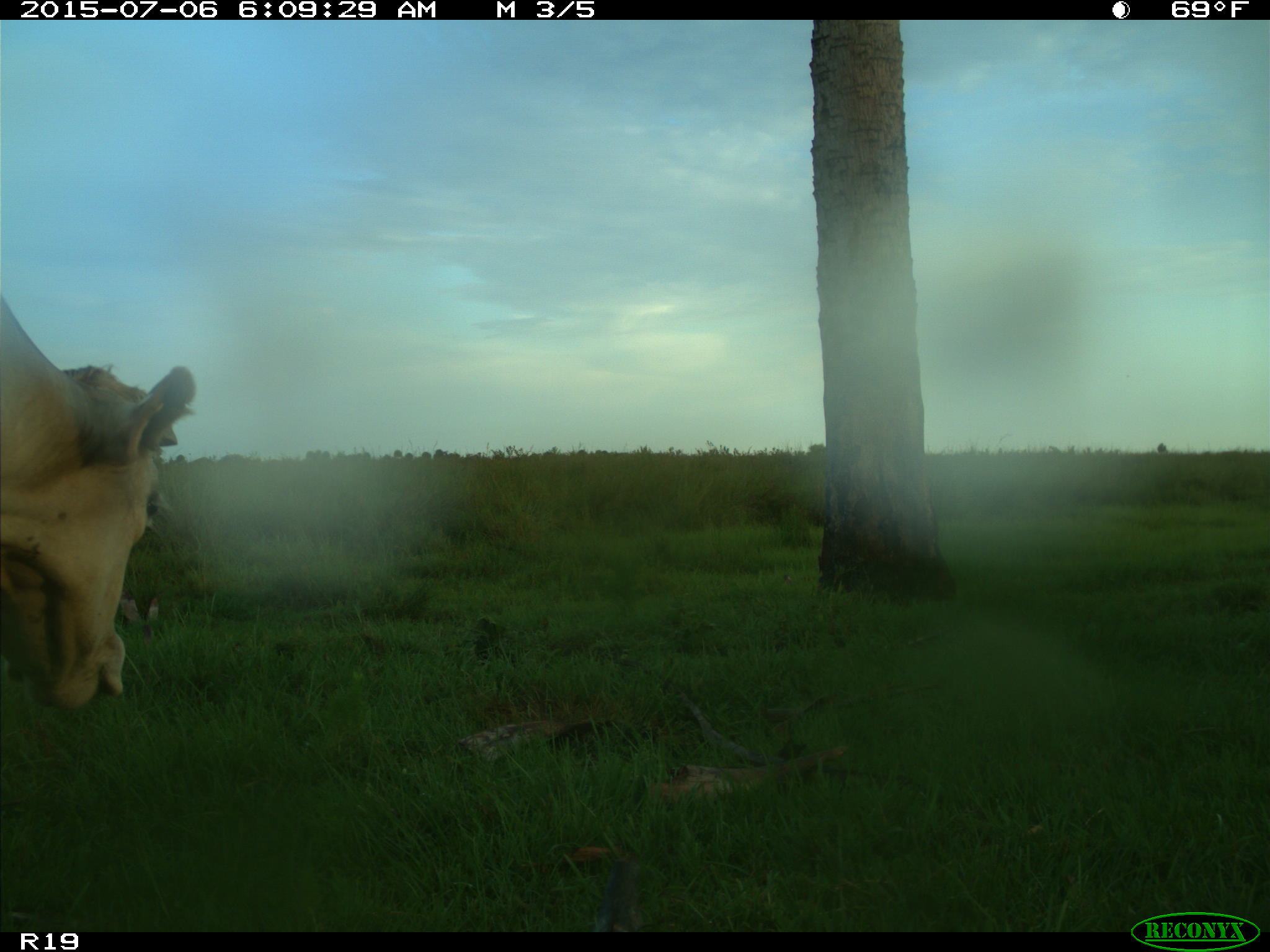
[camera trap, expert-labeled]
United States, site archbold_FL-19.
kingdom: Animalia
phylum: Chordata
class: Mammalia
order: Artiodactyla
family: Bovidae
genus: Bos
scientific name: Bos taurus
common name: domestic cow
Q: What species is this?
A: Bos taurus (domestic cow).